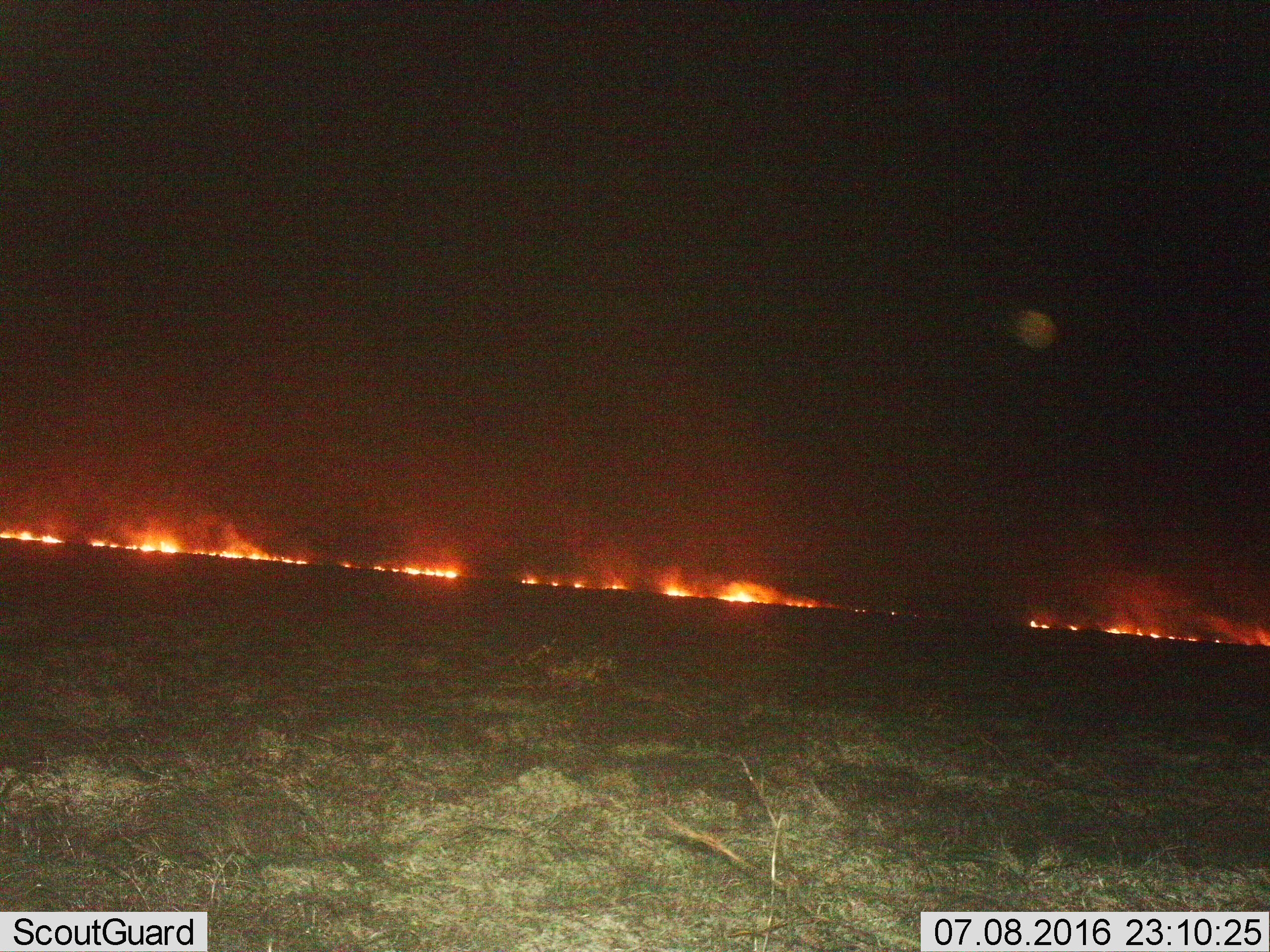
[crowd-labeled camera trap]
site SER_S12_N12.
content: unidentified animal